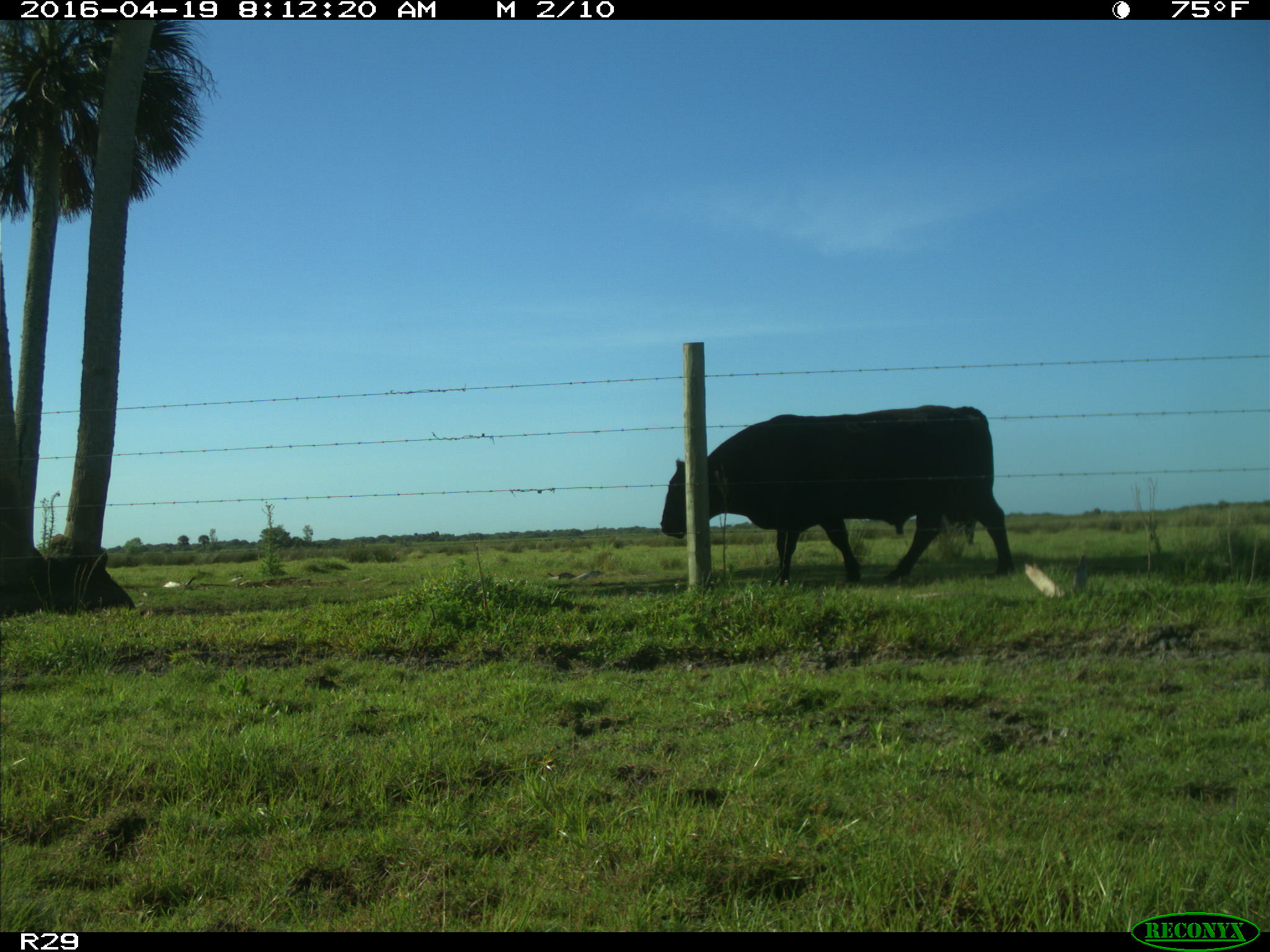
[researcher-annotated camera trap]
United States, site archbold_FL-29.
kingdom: Animalia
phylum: Chordata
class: Mammalia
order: Artiodactyla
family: Bovidae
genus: Bos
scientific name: Bos taurus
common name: domestic cow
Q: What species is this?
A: Bos taurus (domestic cow).